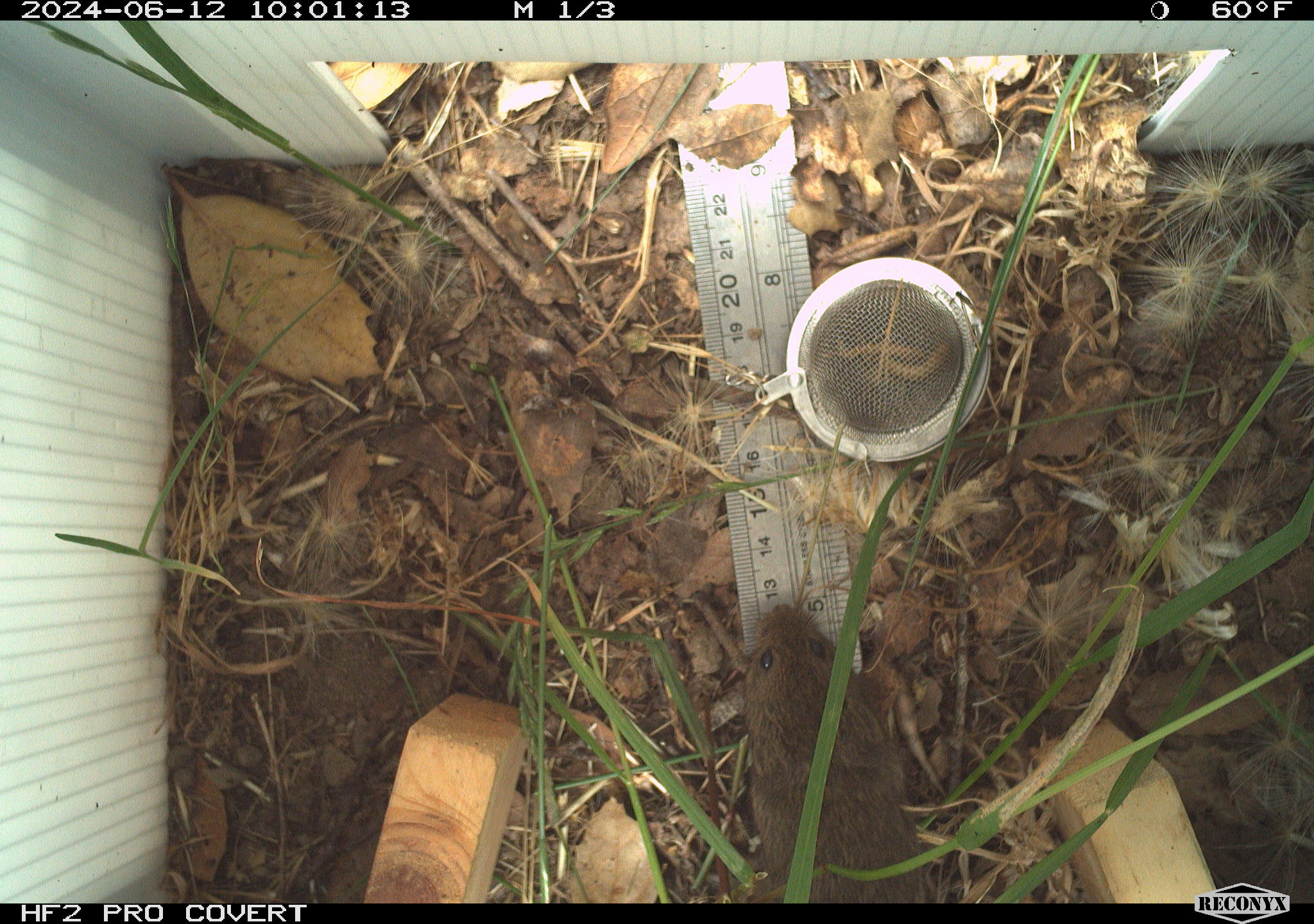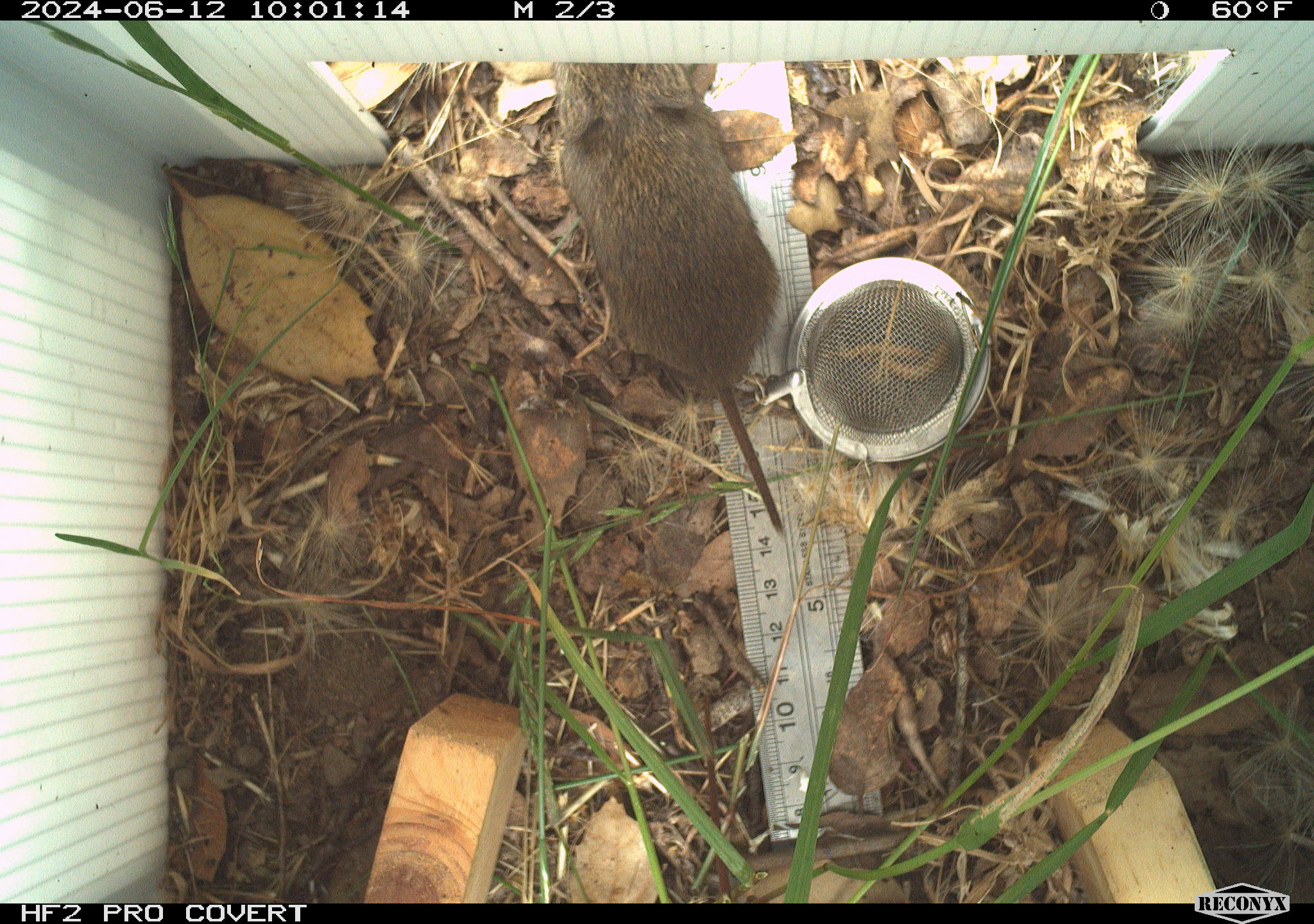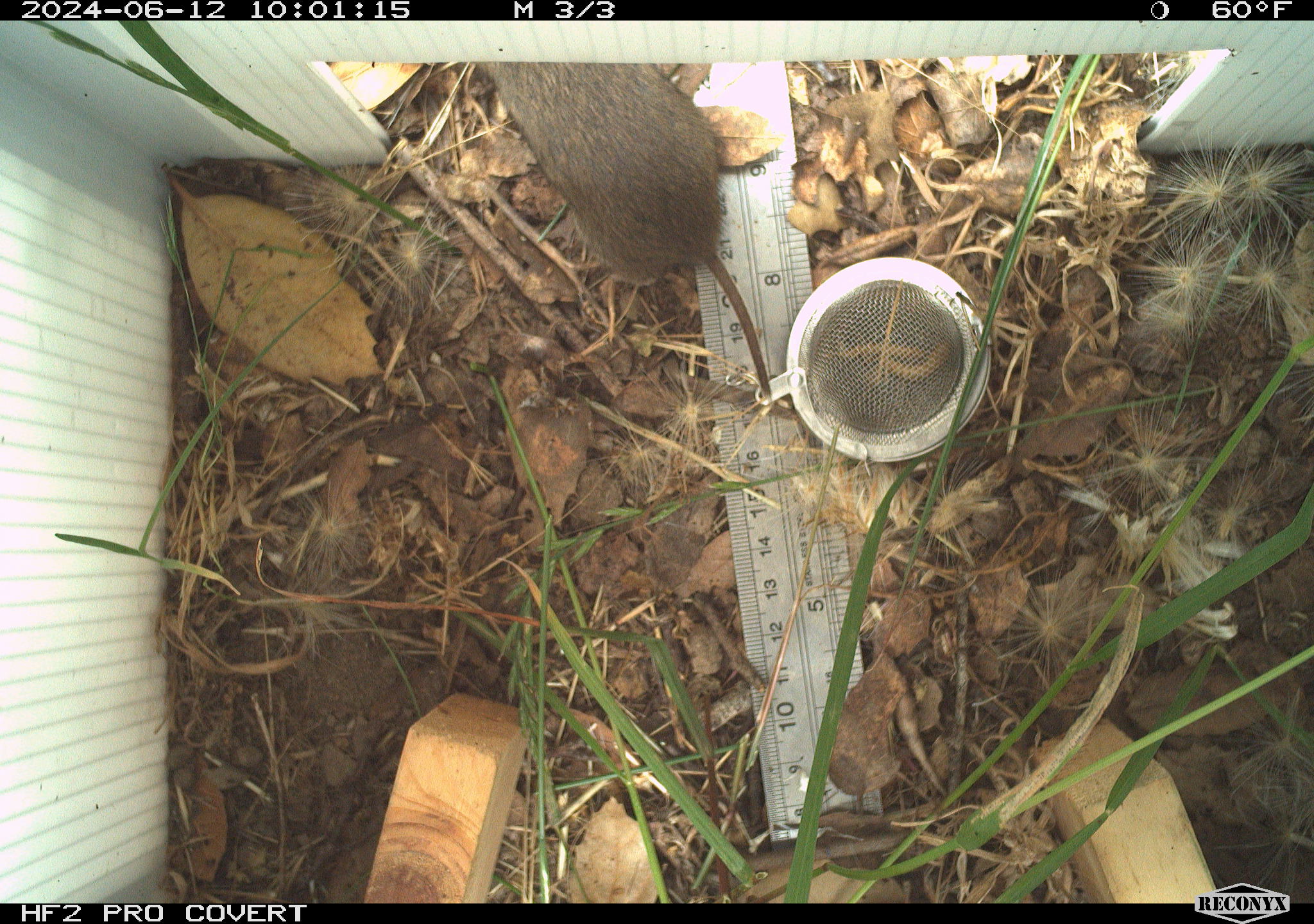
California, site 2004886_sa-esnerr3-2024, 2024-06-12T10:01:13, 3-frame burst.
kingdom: Animalia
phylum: Chordata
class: Mammalia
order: Rodentia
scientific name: Rodentia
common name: rodent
Rodent (Rodentia).